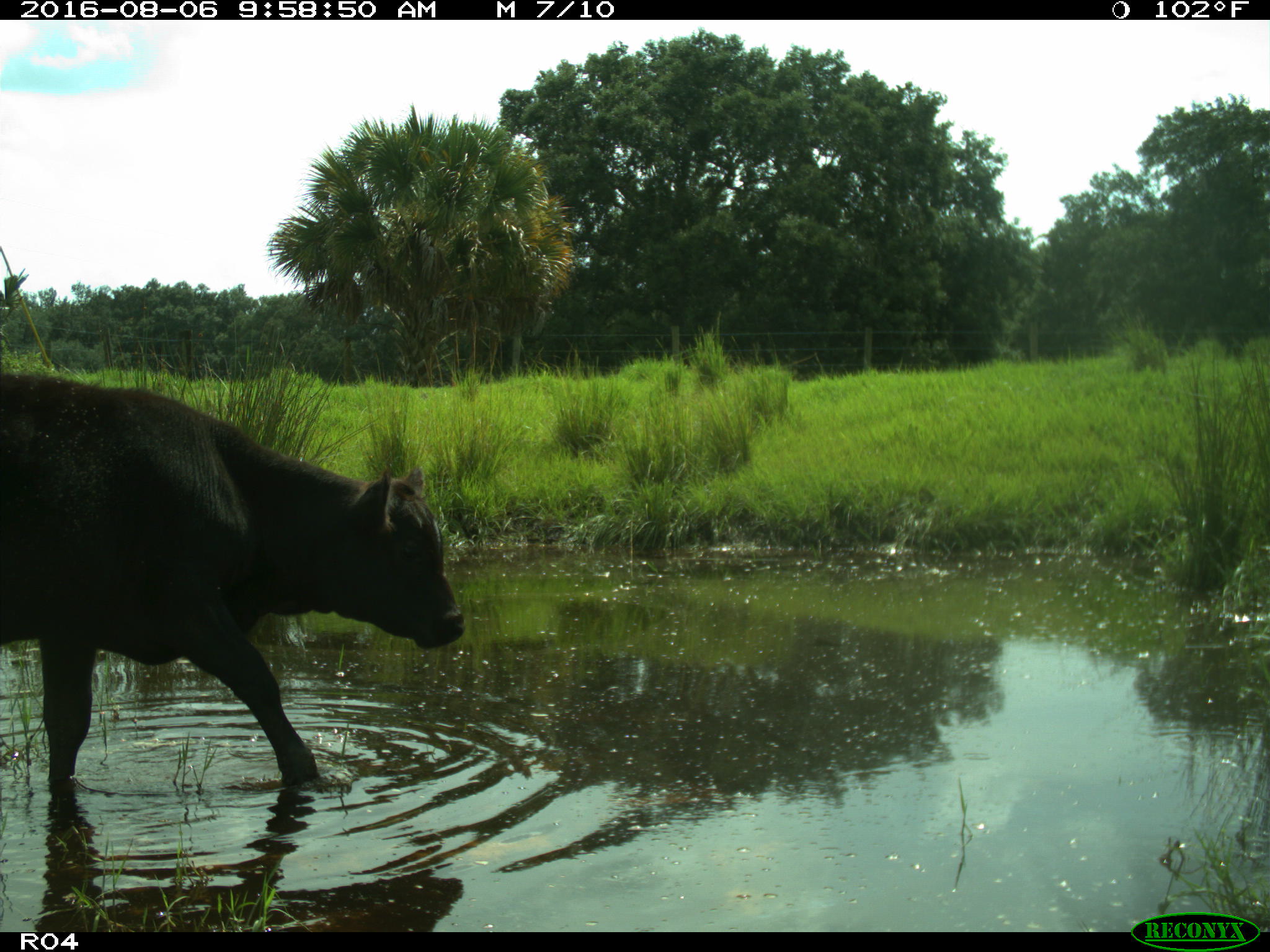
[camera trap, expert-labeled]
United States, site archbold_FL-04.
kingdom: Animalia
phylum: Chordata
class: Mammalia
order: Artiodactyla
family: Bovidae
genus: Bos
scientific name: Bos taurus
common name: domestic cow